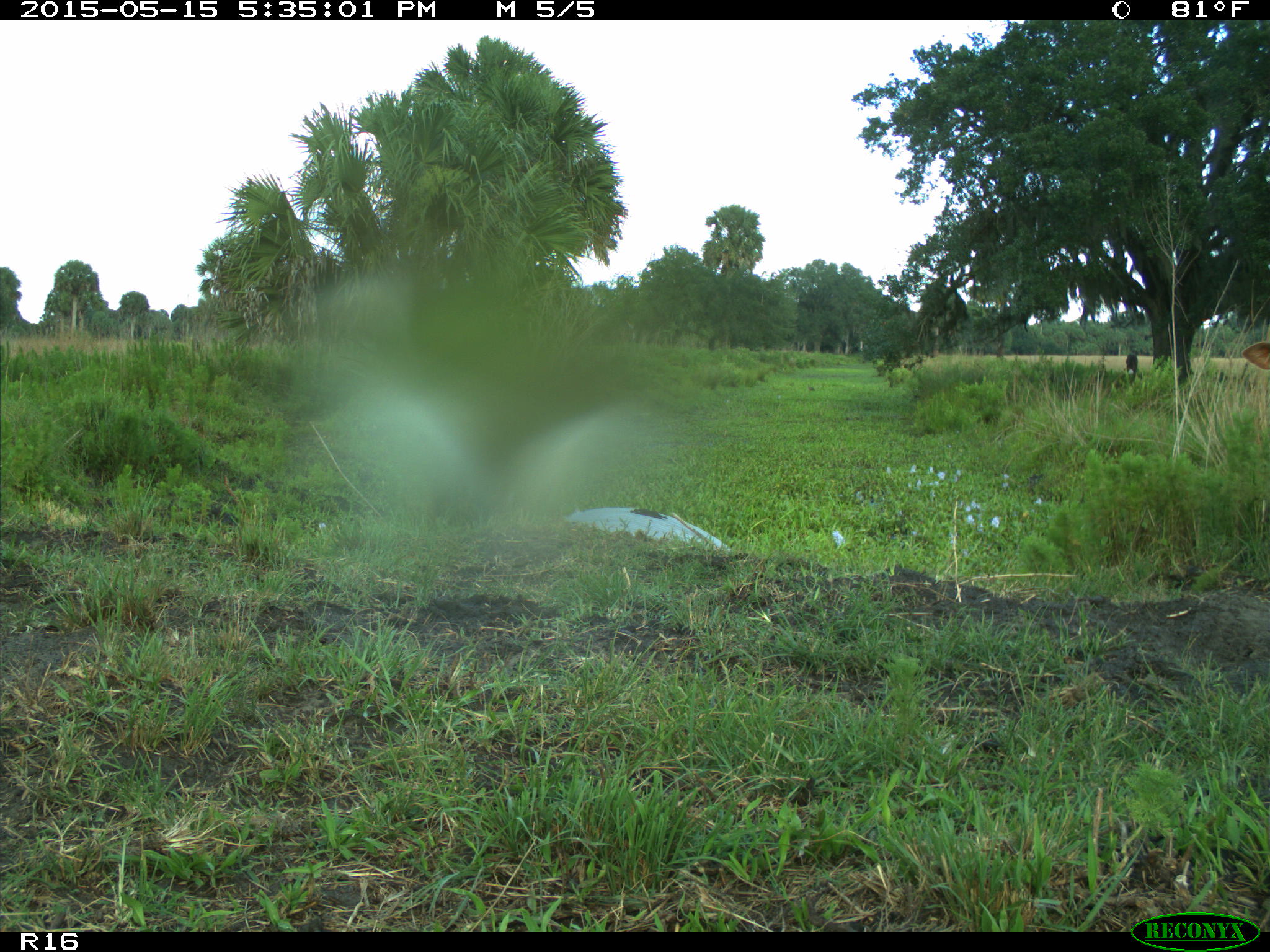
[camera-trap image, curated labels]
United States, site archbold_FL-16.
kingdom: Animalia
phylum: Chordata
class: Mammalia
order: Artiodactyla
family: Bovidae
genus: Bos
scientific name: Bos taurus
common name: domestic cow